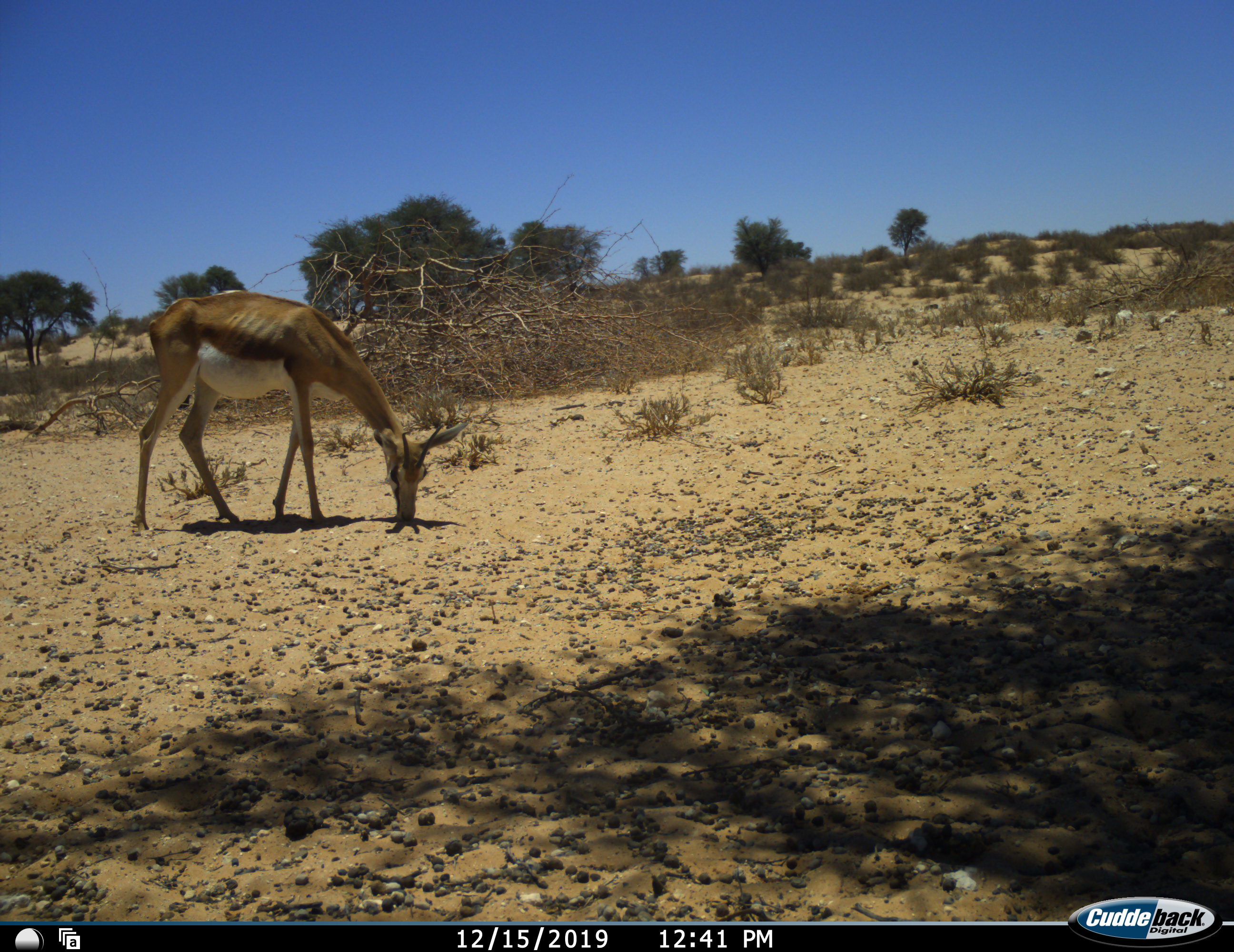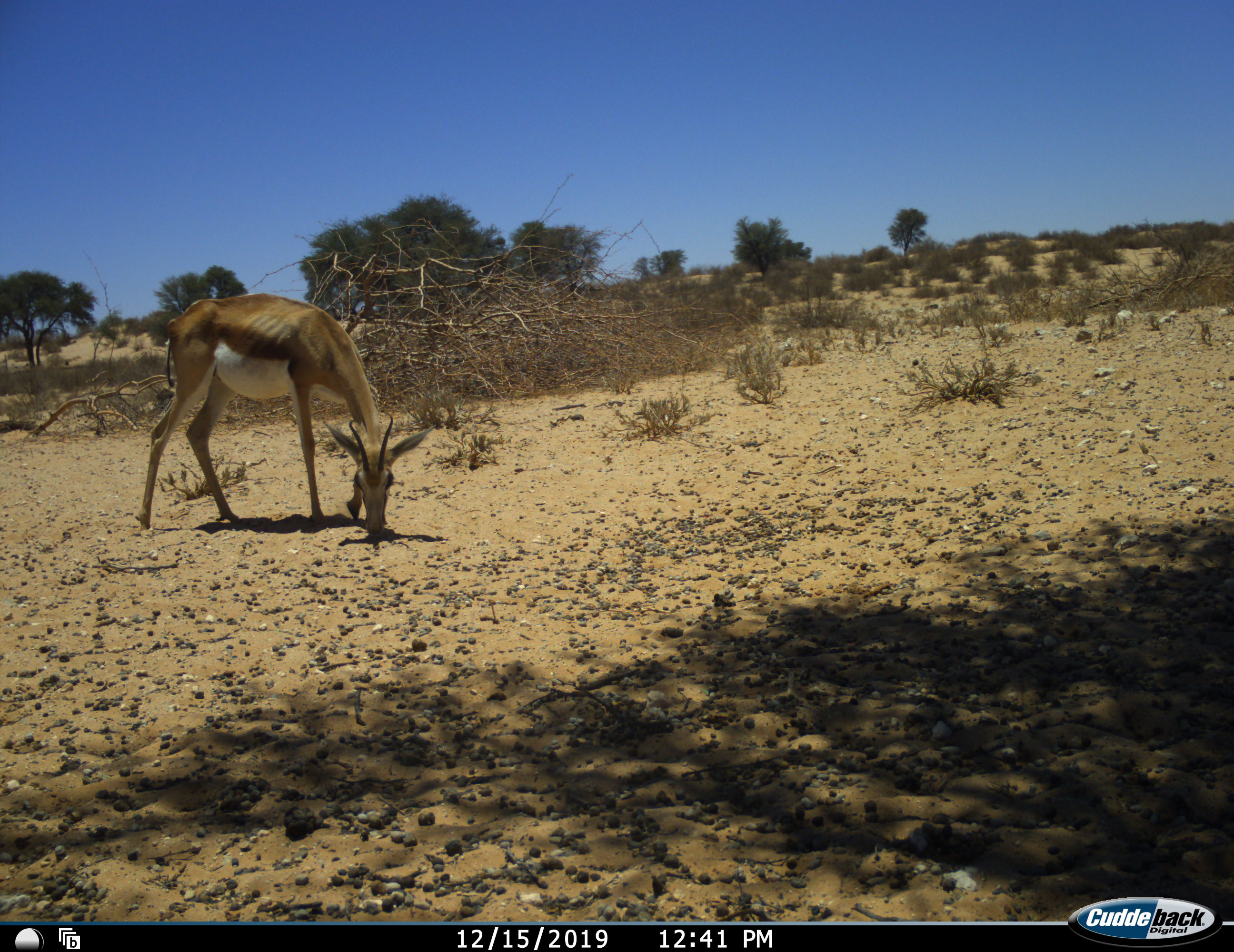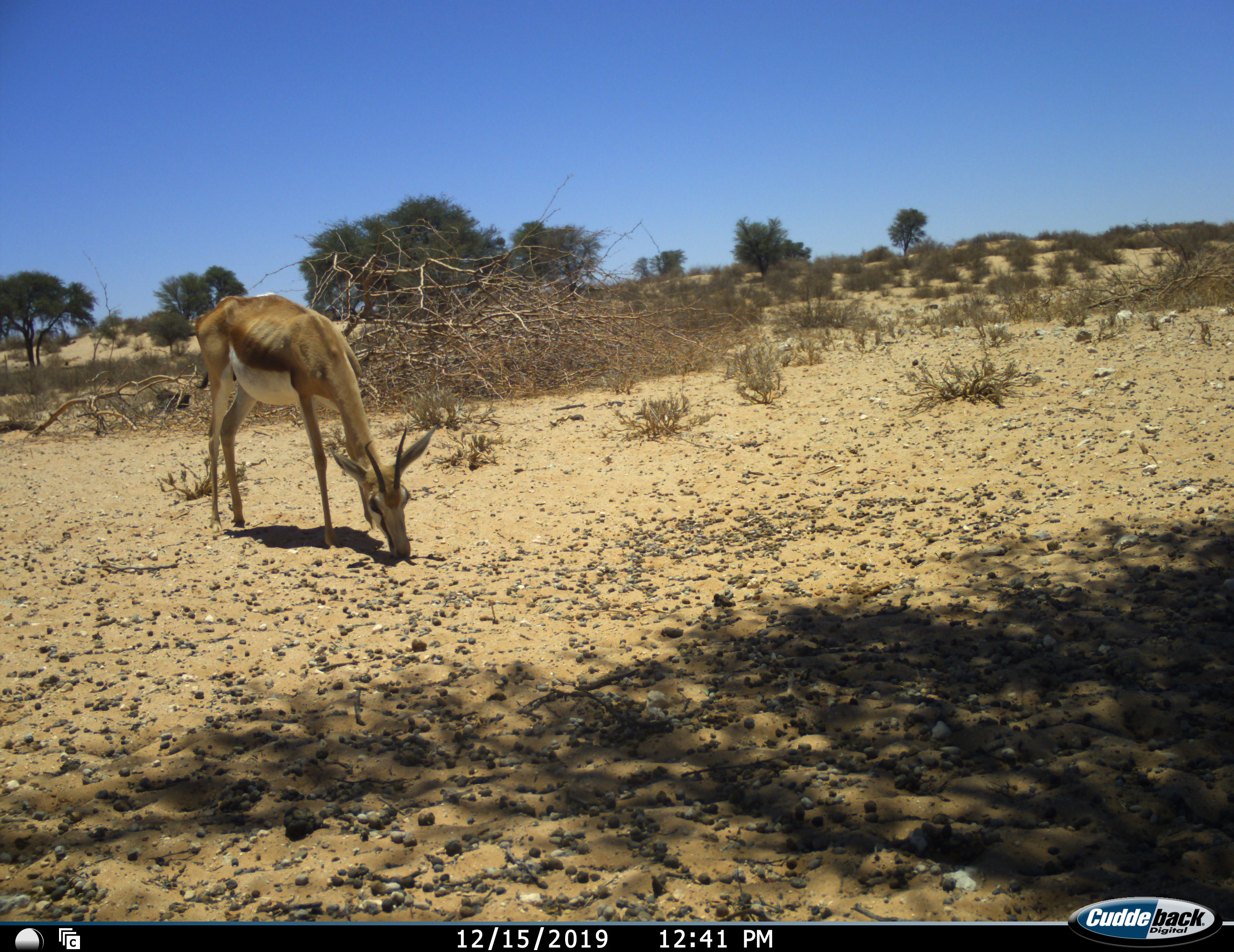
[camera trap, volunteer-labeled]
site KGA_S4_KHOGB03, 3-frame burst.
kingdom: Animalia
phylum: Chordata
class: Mammalia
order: Artiodactyla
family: Bovidae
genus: Antidorcas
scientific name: Antidorcas marsupialis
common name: springbok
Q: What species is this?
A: Springbok (Antidorcas marsupialis).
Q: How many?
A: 1.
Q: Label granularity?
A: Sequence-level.